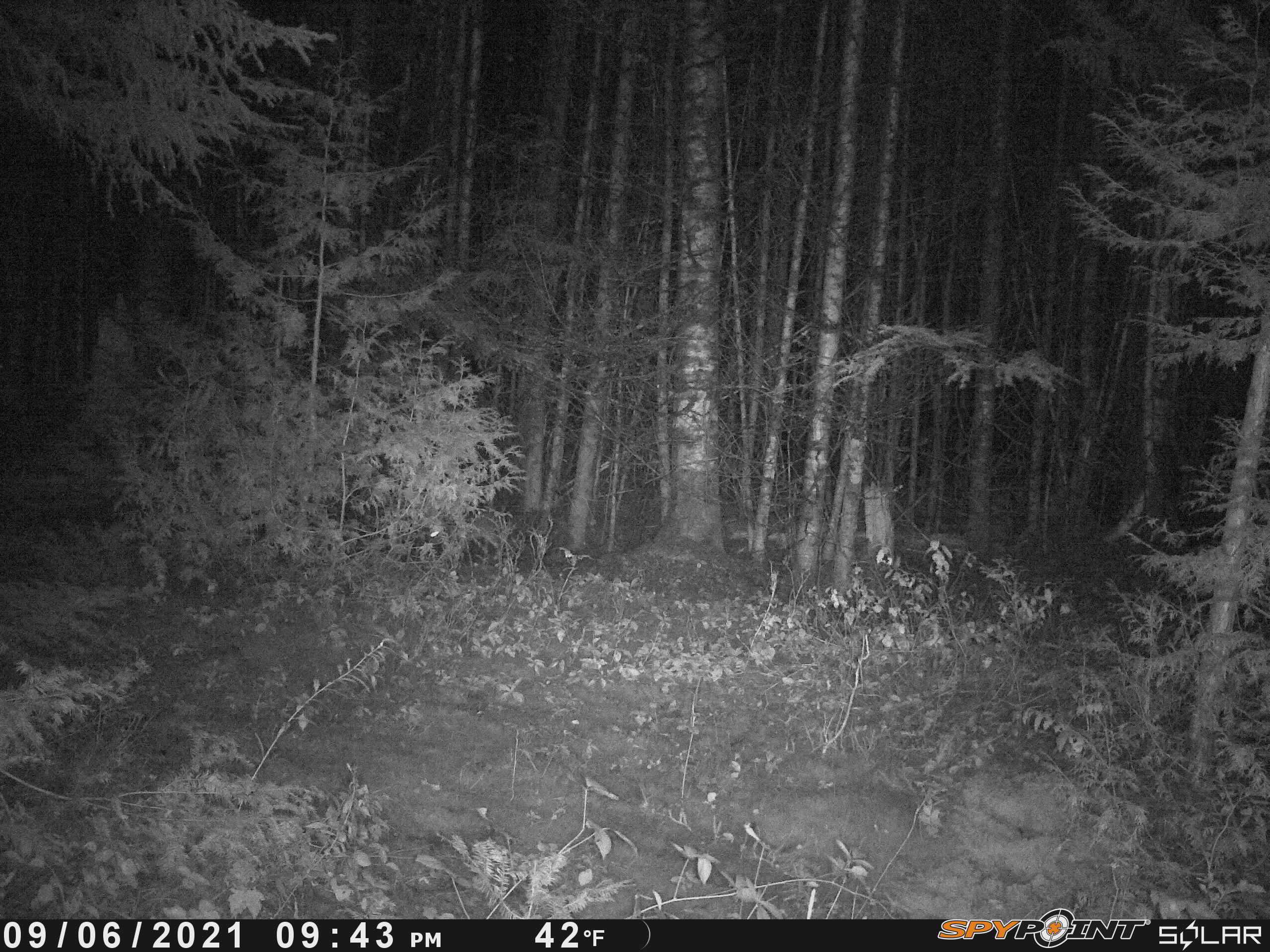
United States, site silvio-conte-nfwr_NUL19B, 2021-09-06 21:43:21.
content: unidentified animal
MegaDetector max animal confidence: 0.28